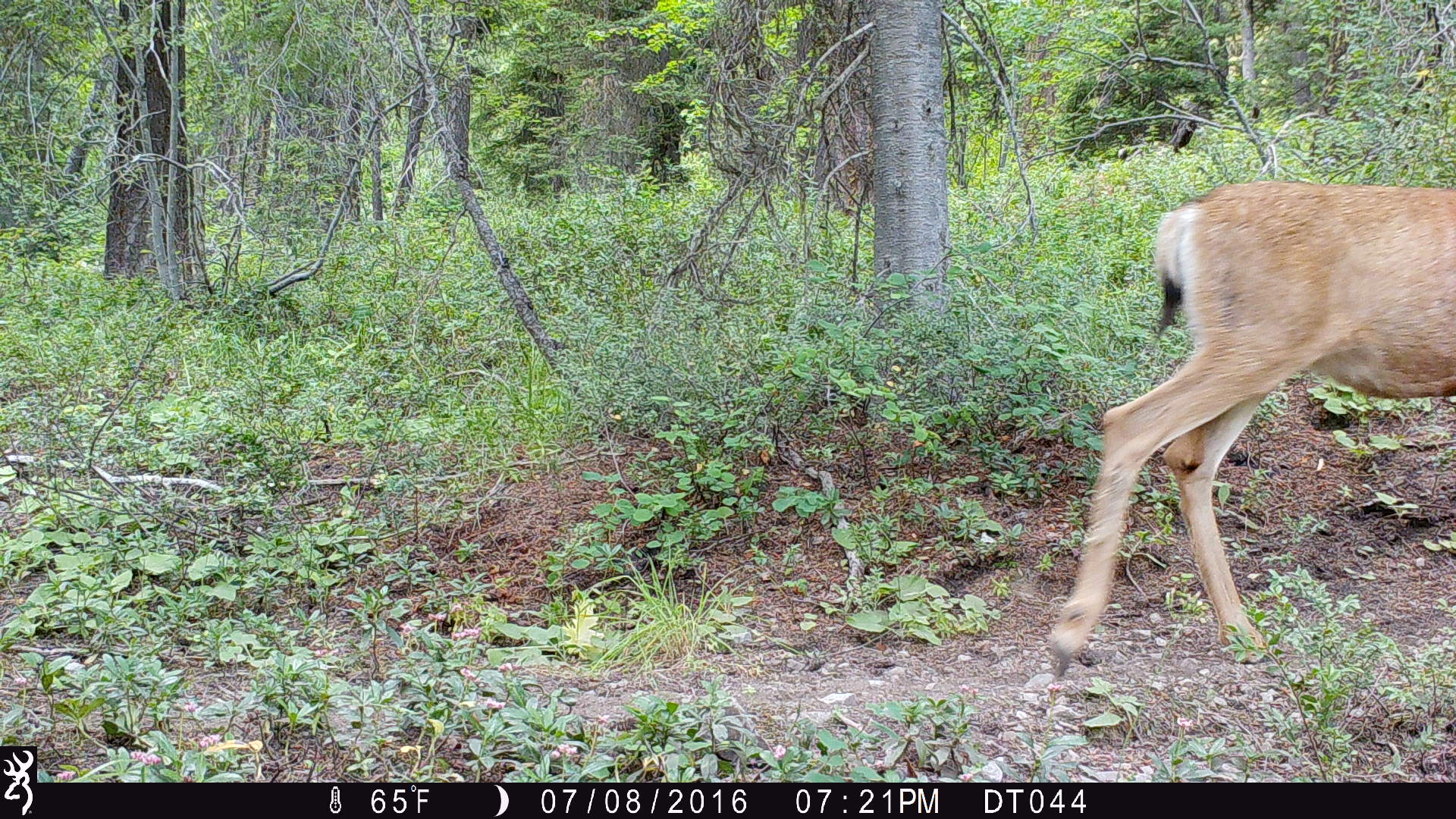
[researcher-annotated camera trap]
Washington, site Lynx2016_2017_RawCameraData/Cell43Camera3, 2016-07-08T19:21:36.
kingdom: Animalia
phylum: Chordata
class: Mammalia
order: Artiodactyla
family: Cervidae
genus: Odocoileus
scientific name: Odocoileus hemionus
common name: mule deer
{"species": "Odocoileus hemionus (mule deer)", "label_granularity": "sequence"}